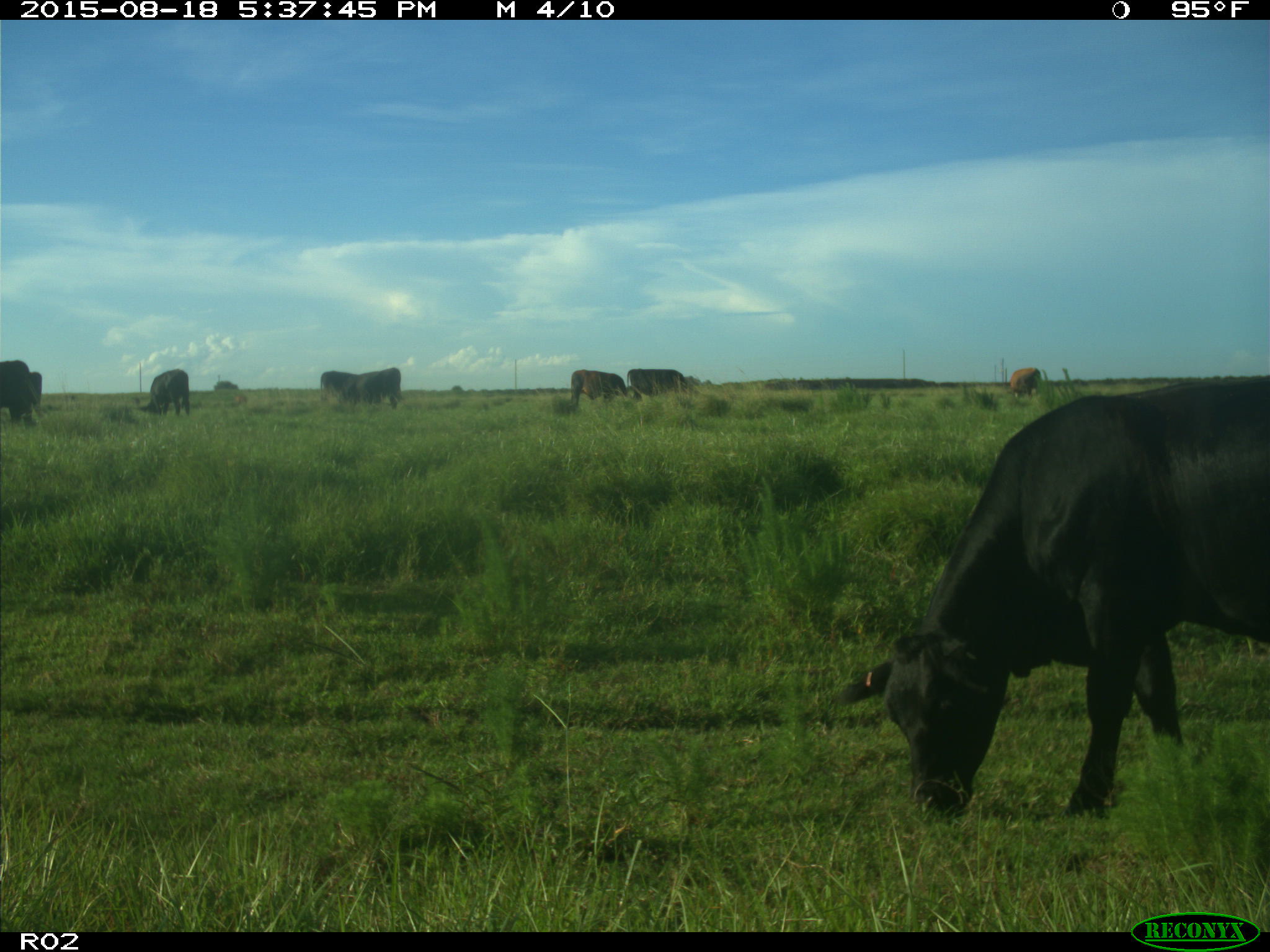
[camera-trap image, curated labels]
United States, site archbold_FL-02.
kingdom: Animalia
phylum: Chordata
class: Mammalia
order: Artiodactyla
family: Bovidae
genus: Bos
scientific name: Bos taurus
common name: domestic cow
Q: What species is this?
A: Bos taurus (domestic cow).